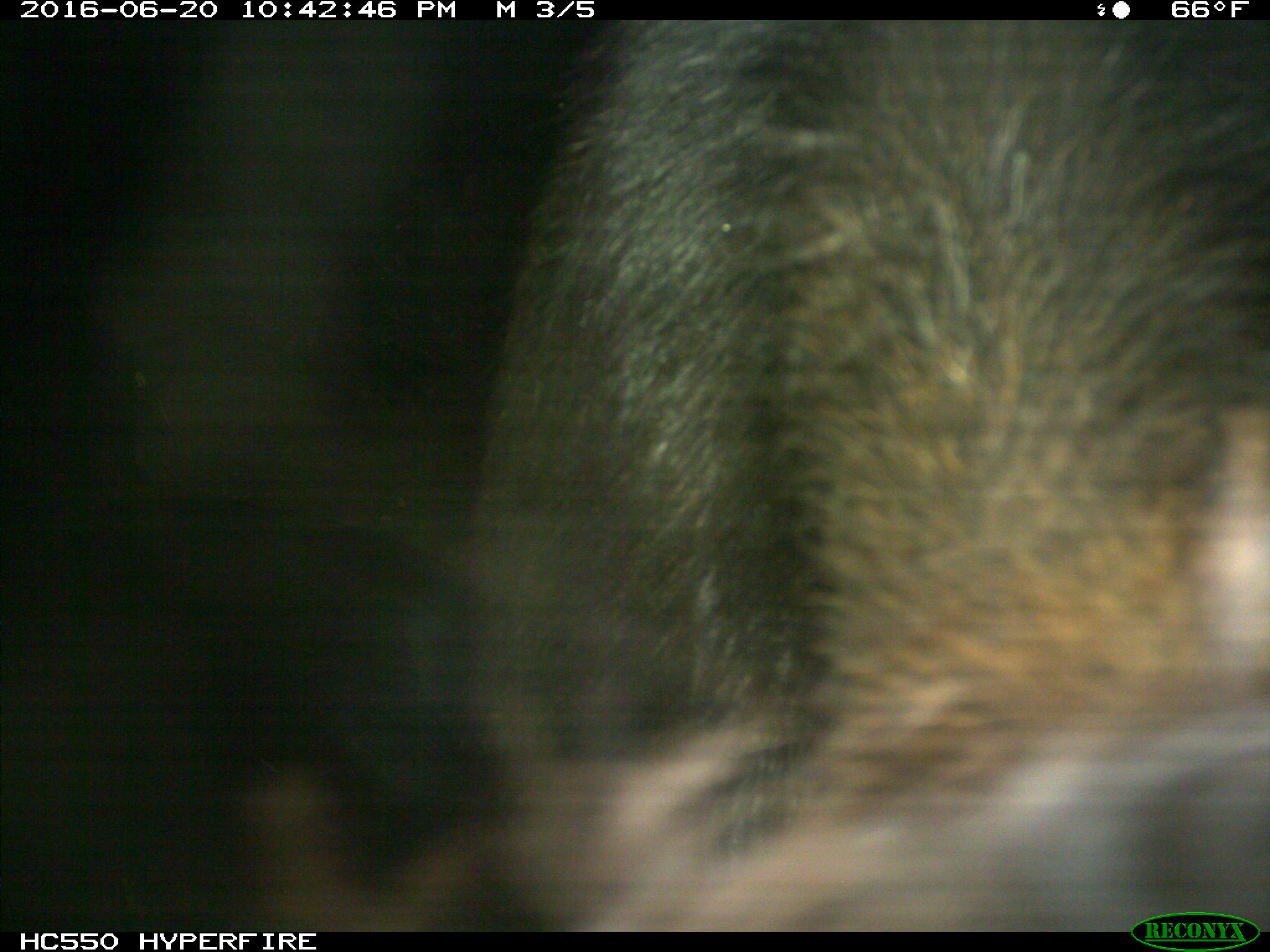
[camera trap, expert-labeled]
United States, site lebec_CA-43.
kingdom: Animalia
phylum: Chordata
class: Mammalia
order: Artiodactyla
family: Bovidae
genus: Bos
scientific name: Bos taurus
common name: domestic cow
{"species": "Bos taurus (domestic cow)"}